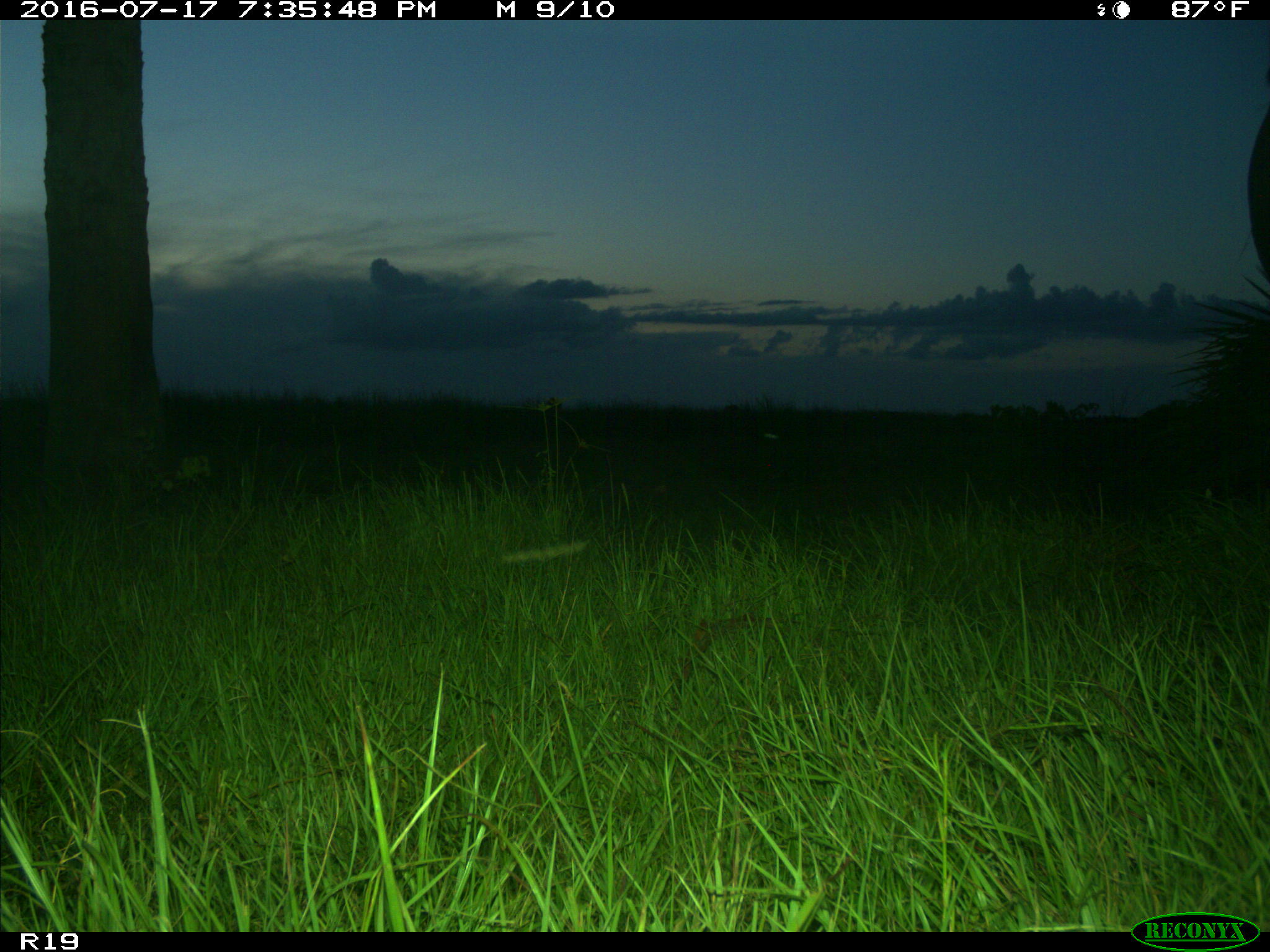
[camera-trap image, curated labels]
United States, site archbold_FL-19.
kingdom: Animalia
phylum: Chordata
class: Mammalia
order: Artiodactyla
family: Bovidae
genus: Bos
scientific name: Bos taurus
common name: domestic cow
Bos taurus (domestic cow).